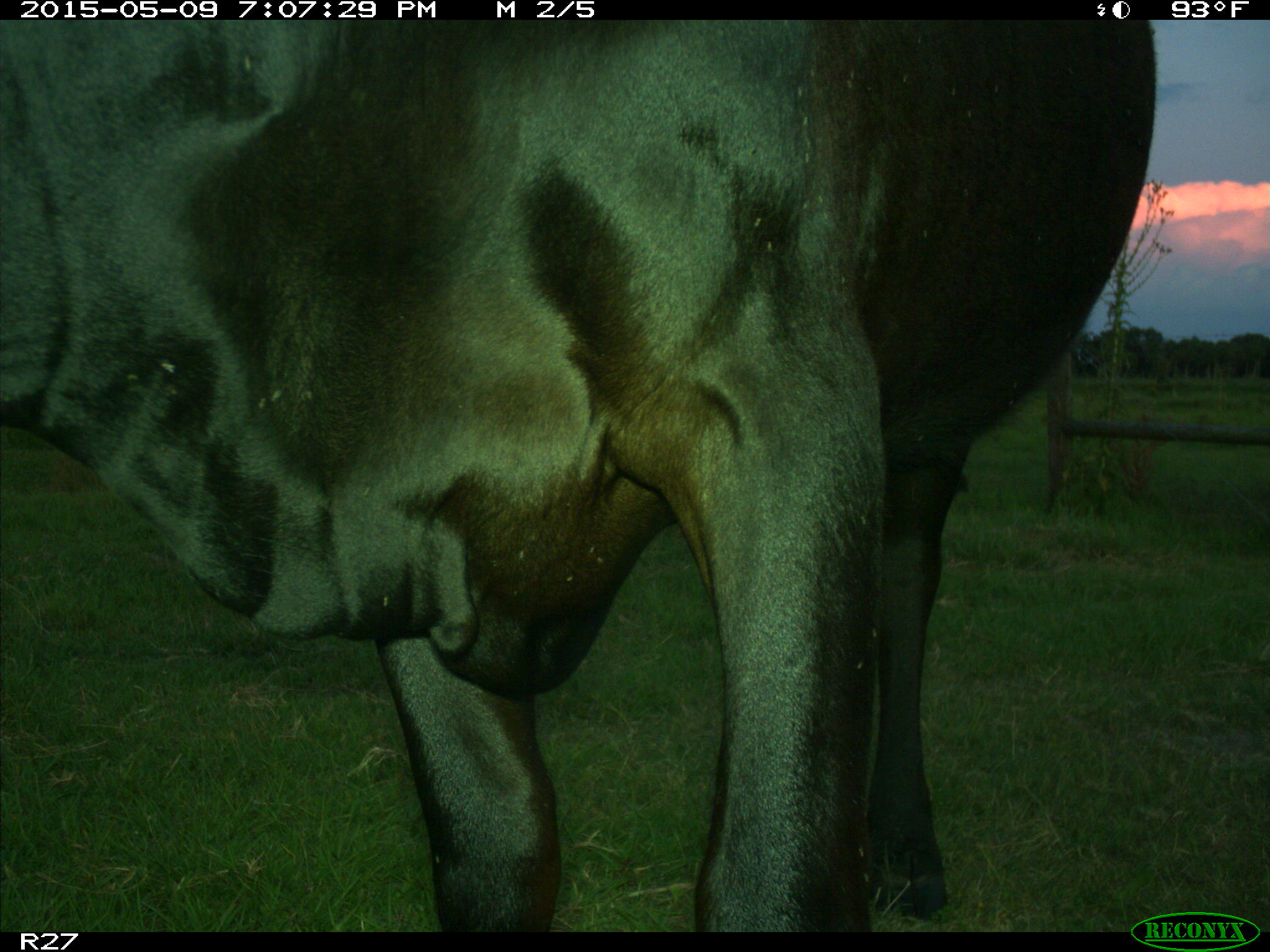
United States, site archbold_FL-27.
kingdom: Animalia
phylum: Chordata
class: Mammalia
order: Artiodactyla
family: Bovidae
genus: Bos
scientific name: Bos taurus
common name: domestic cow